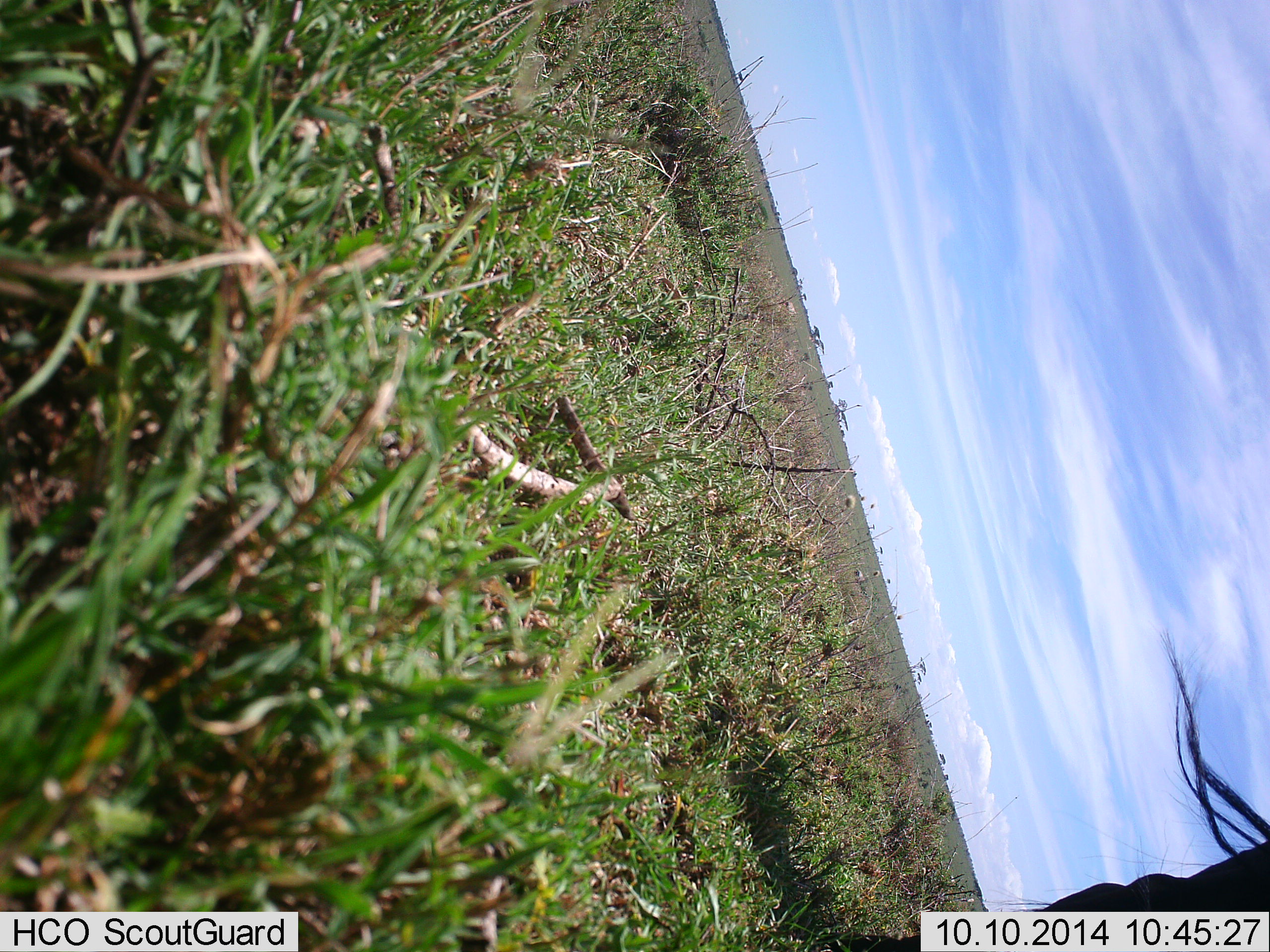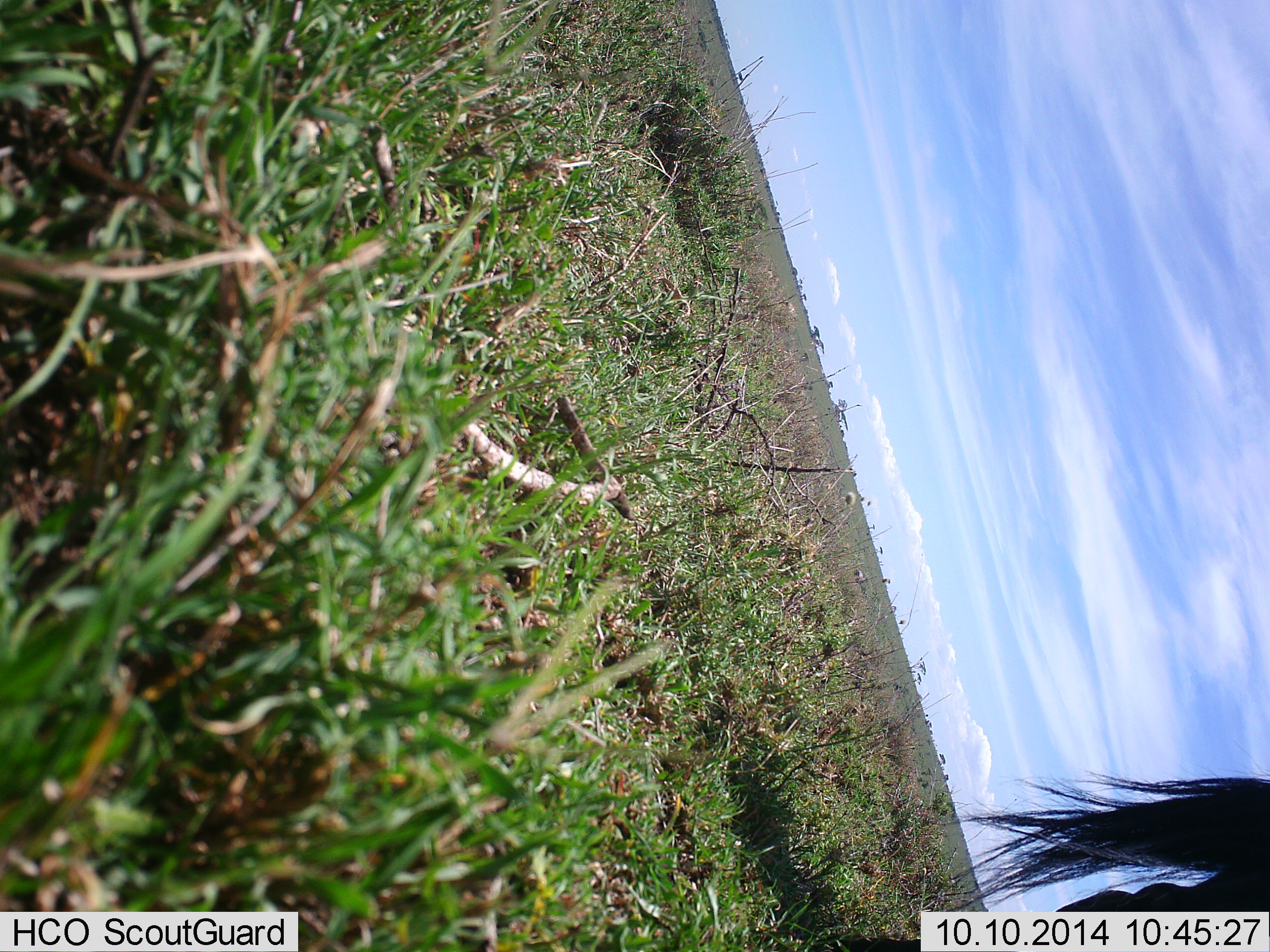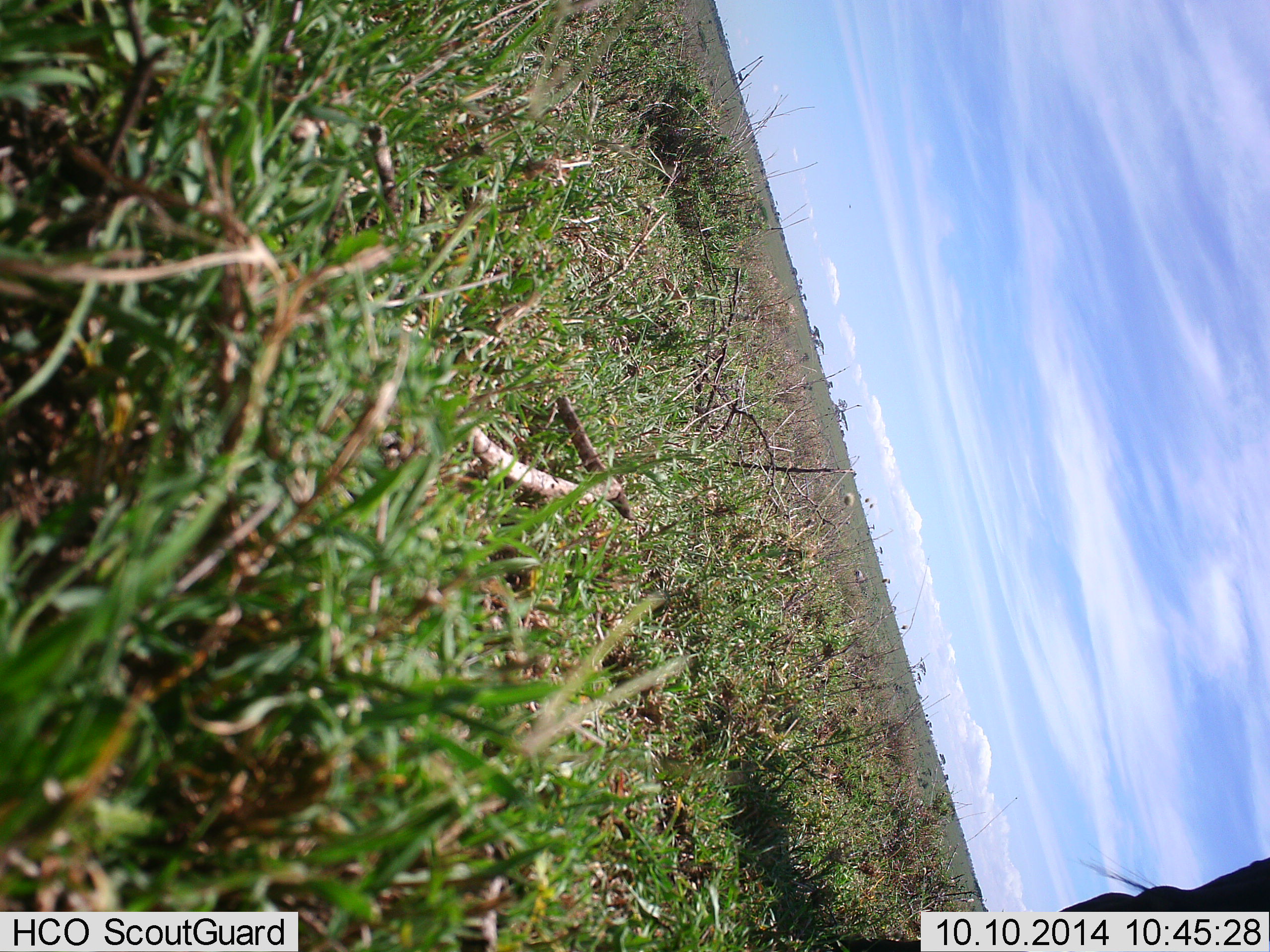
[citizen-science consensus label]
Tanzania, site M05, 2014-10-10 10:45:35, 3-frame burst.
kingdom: Animalia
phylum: Chordata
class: Mammalia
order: Artiodactyla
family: Bovidae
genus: Connochaetes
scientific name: Connochaetes taurinus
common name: blue wildebeest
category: wildebeest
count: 1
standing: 90%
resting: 0%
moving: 10%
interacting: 0%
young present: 0%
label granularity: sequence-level